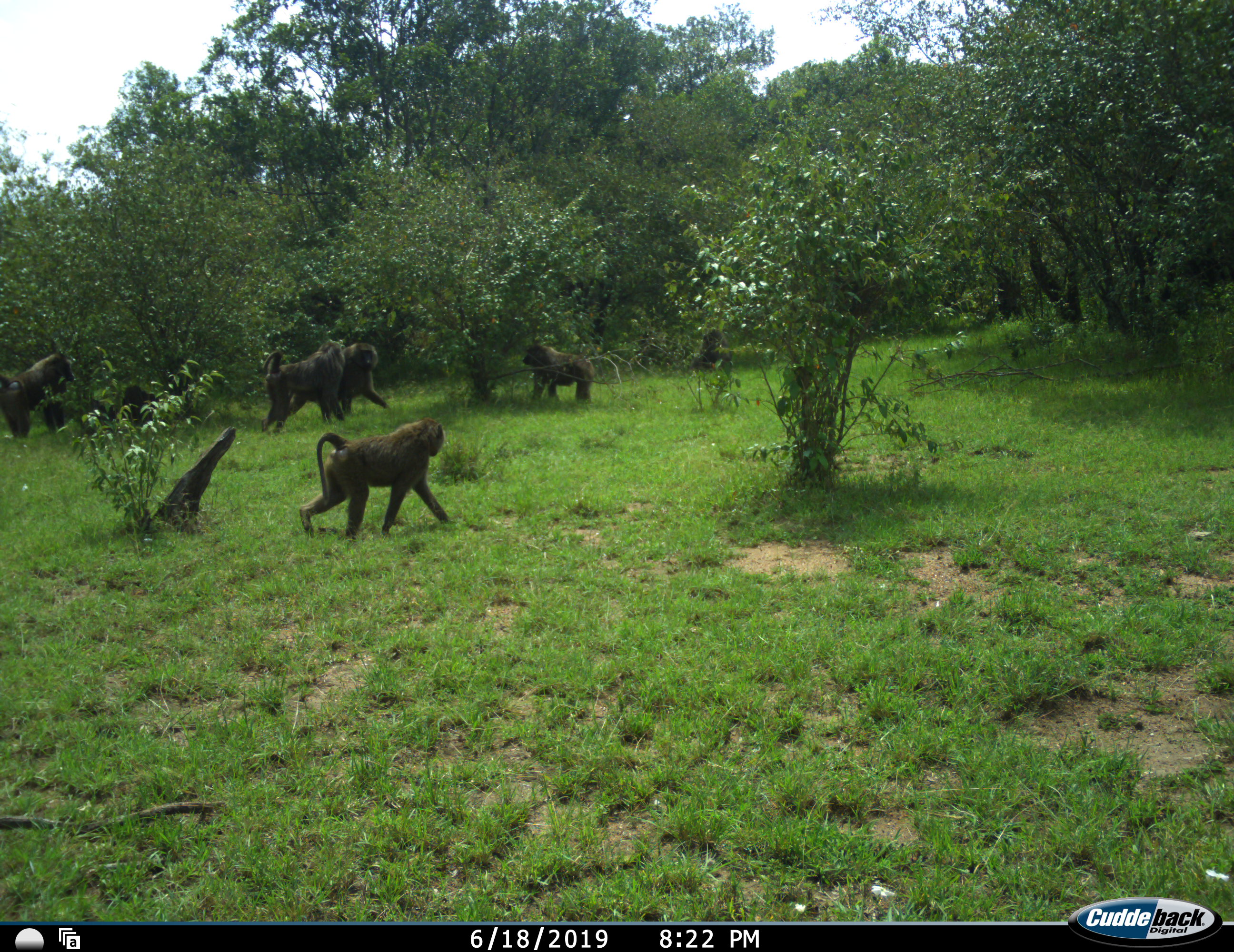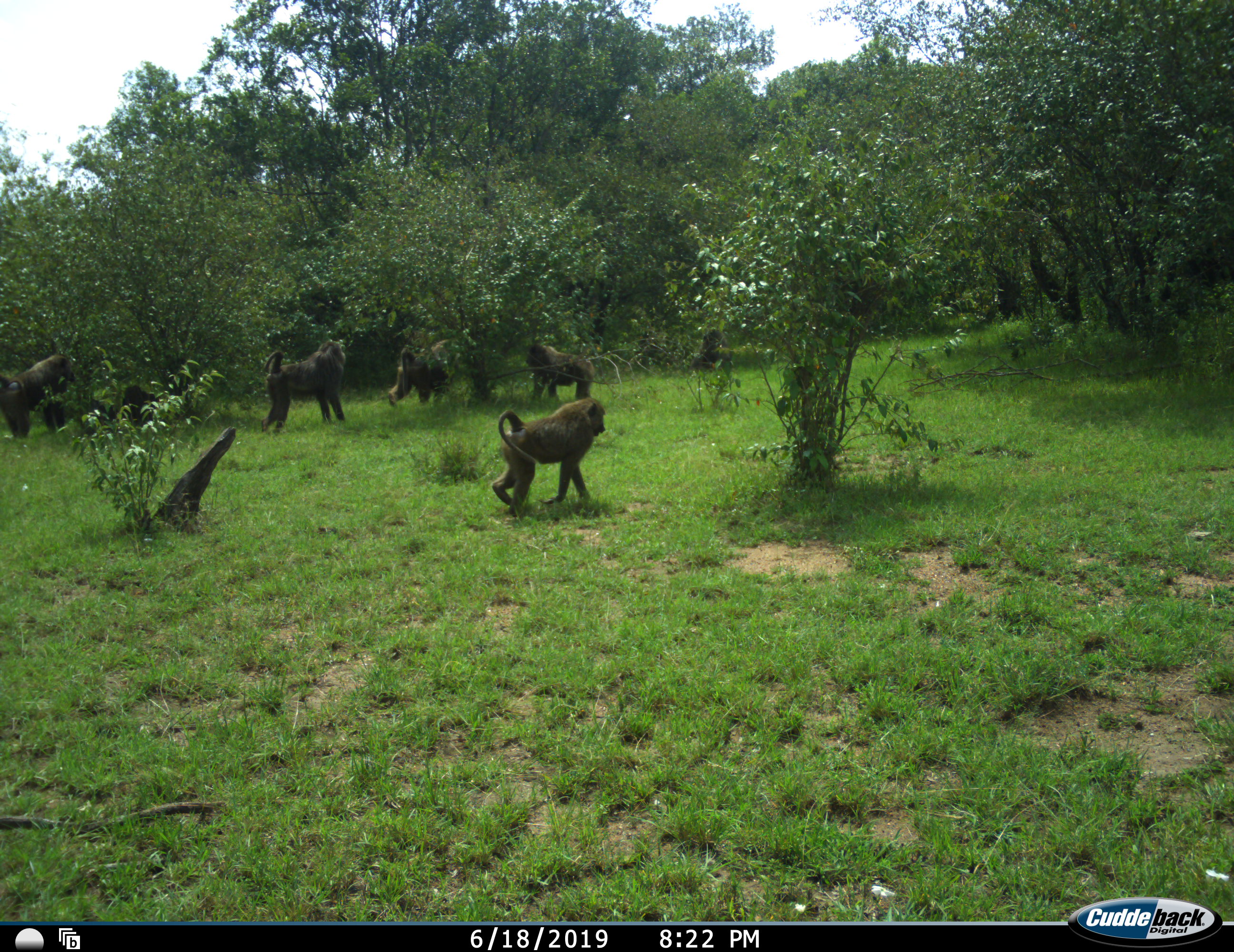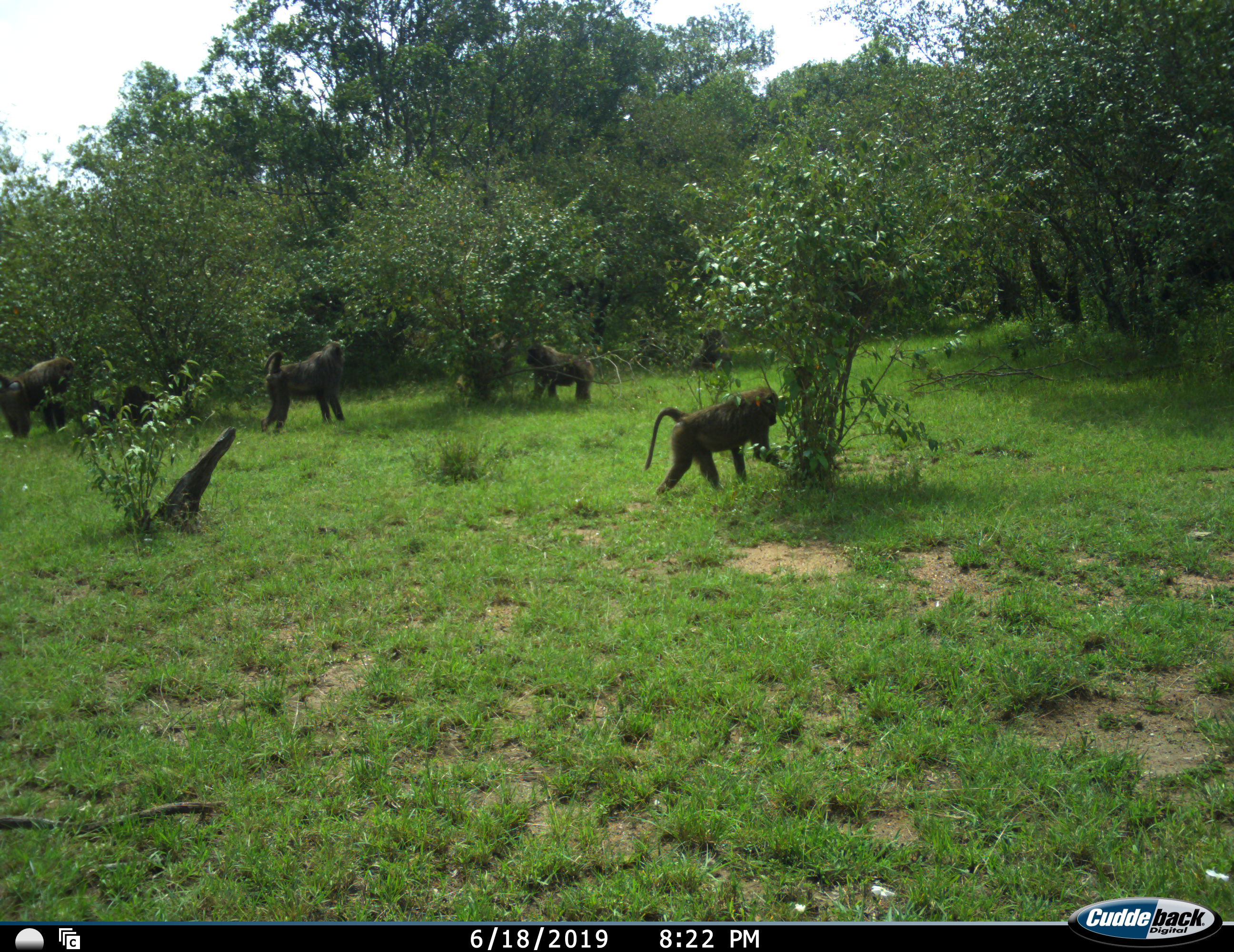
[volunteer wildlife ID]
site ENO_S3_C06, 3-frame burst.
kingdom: Animalia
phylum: Chordata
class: Mammalia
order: Primates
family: Cercopithecidae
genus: Papio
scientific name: Papio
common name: baboon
Baboon (Papio), count 6. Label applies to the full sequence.